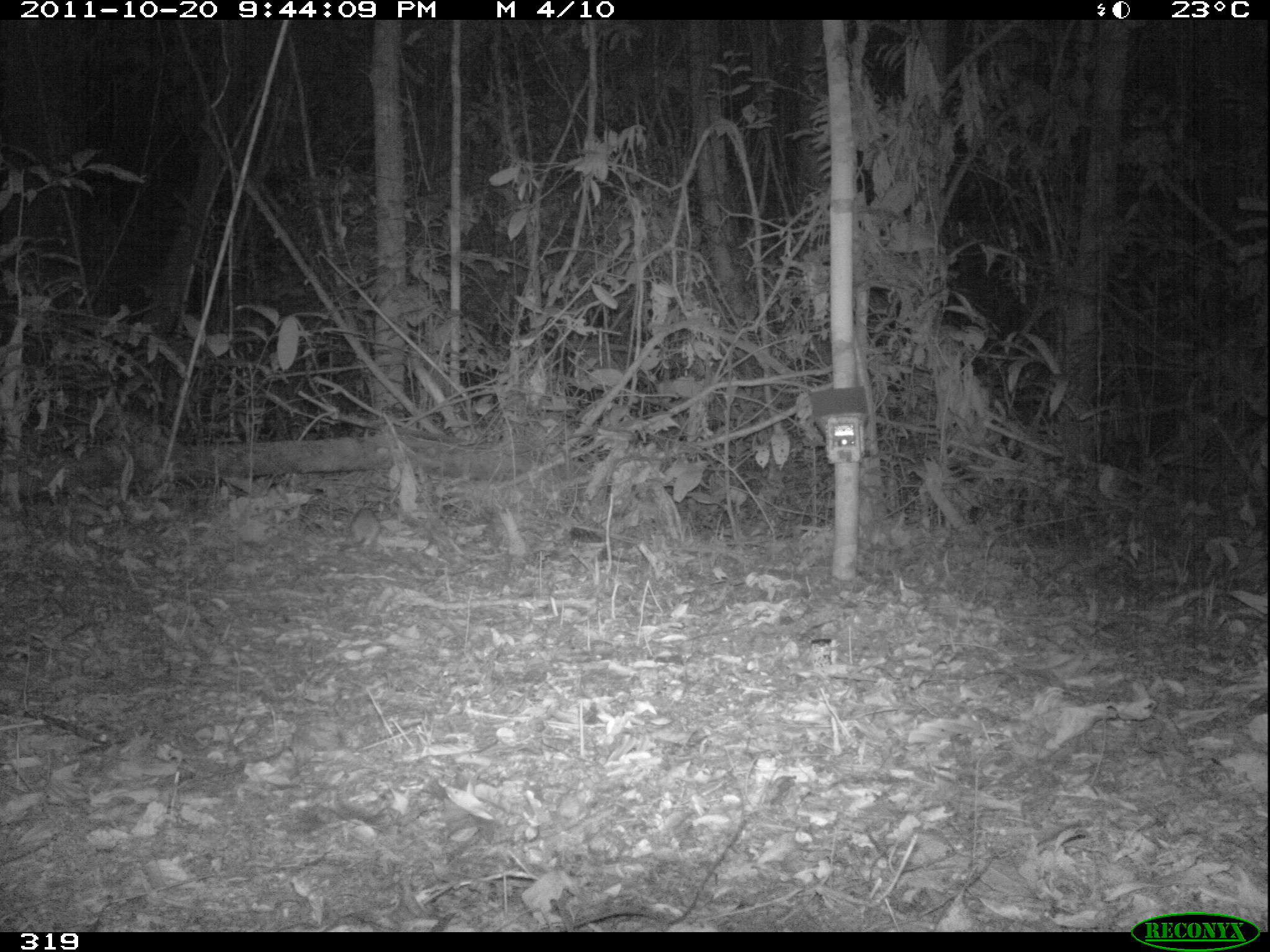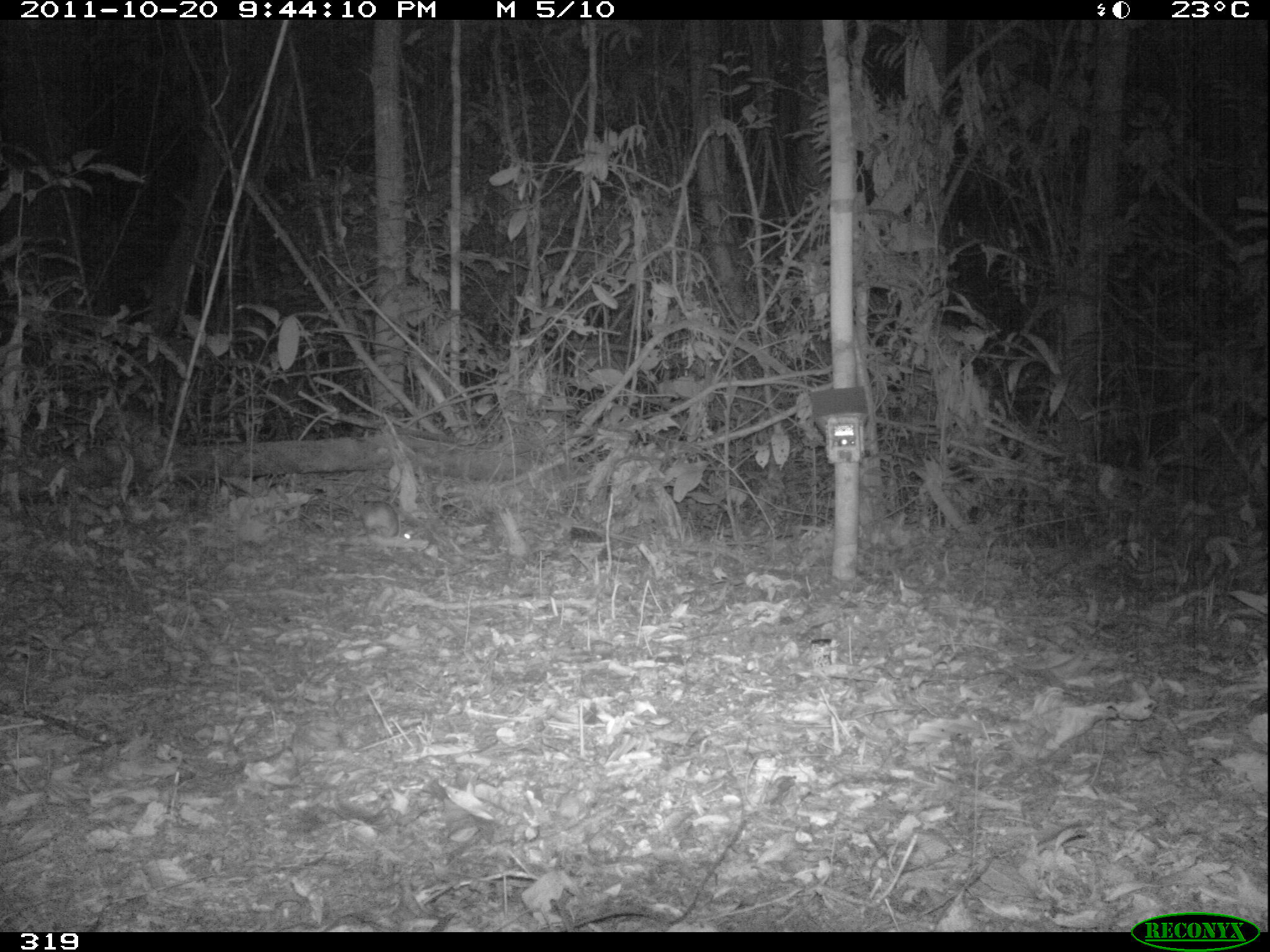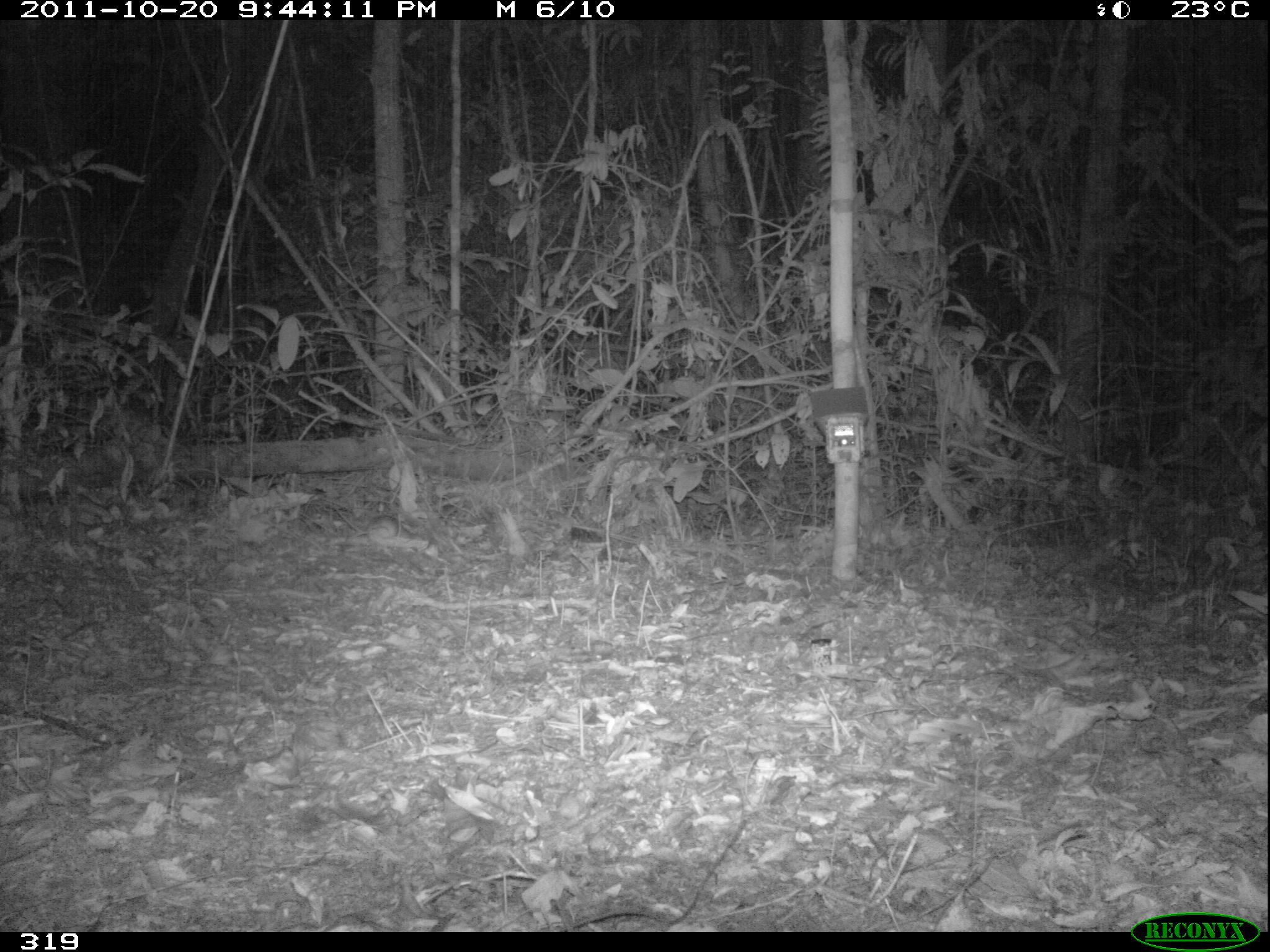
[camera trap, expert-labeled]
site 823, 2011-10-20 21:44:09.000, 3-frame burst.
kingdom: Animalia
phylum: Chordata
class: Mammalia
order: Rodentia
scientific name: Rodentia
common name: rodents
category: unknown rodent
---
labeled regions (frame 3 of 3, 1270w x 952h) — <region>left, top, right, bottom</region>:
unknown rodent: <region>346, 514, 414, 542</region>